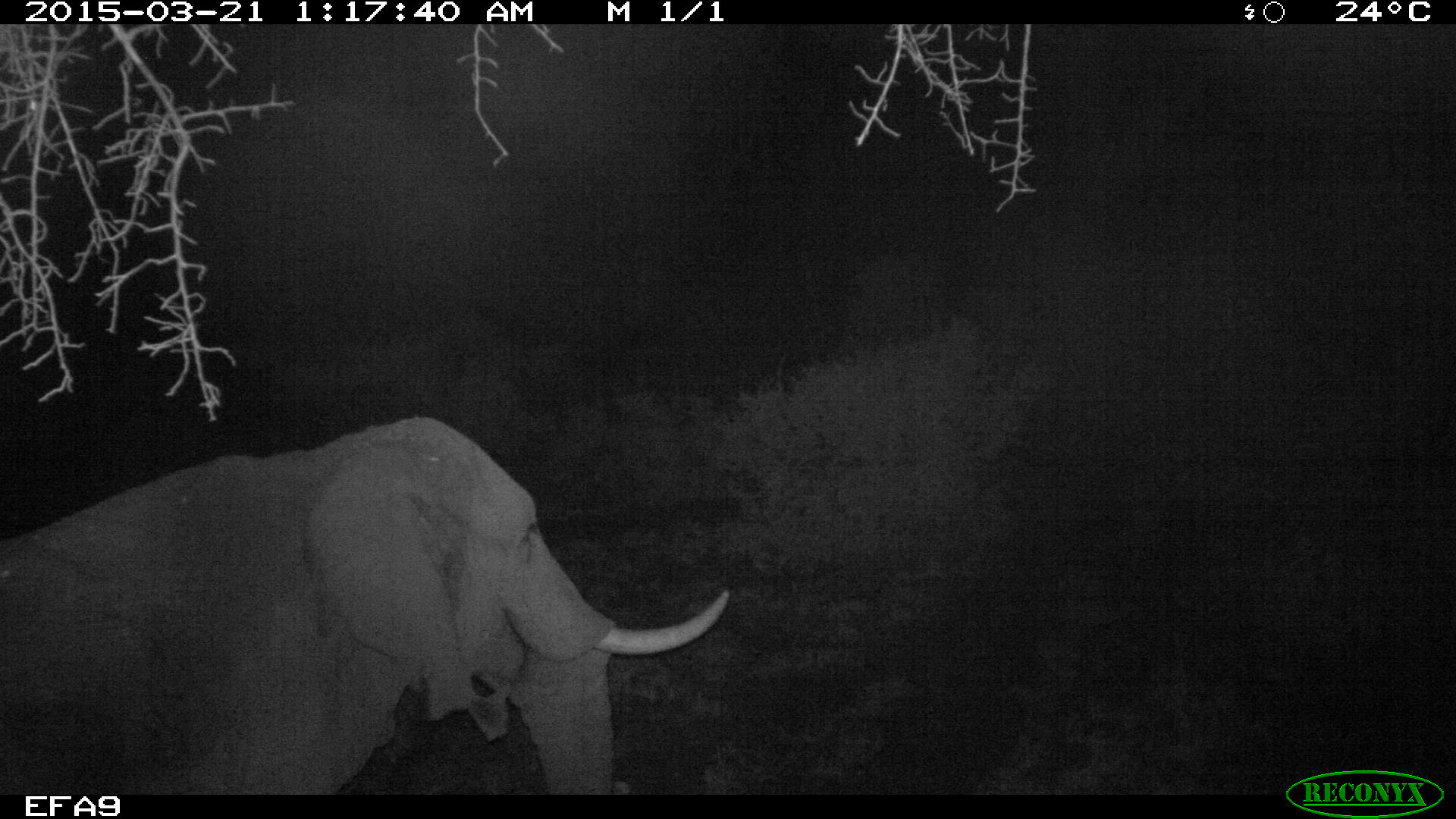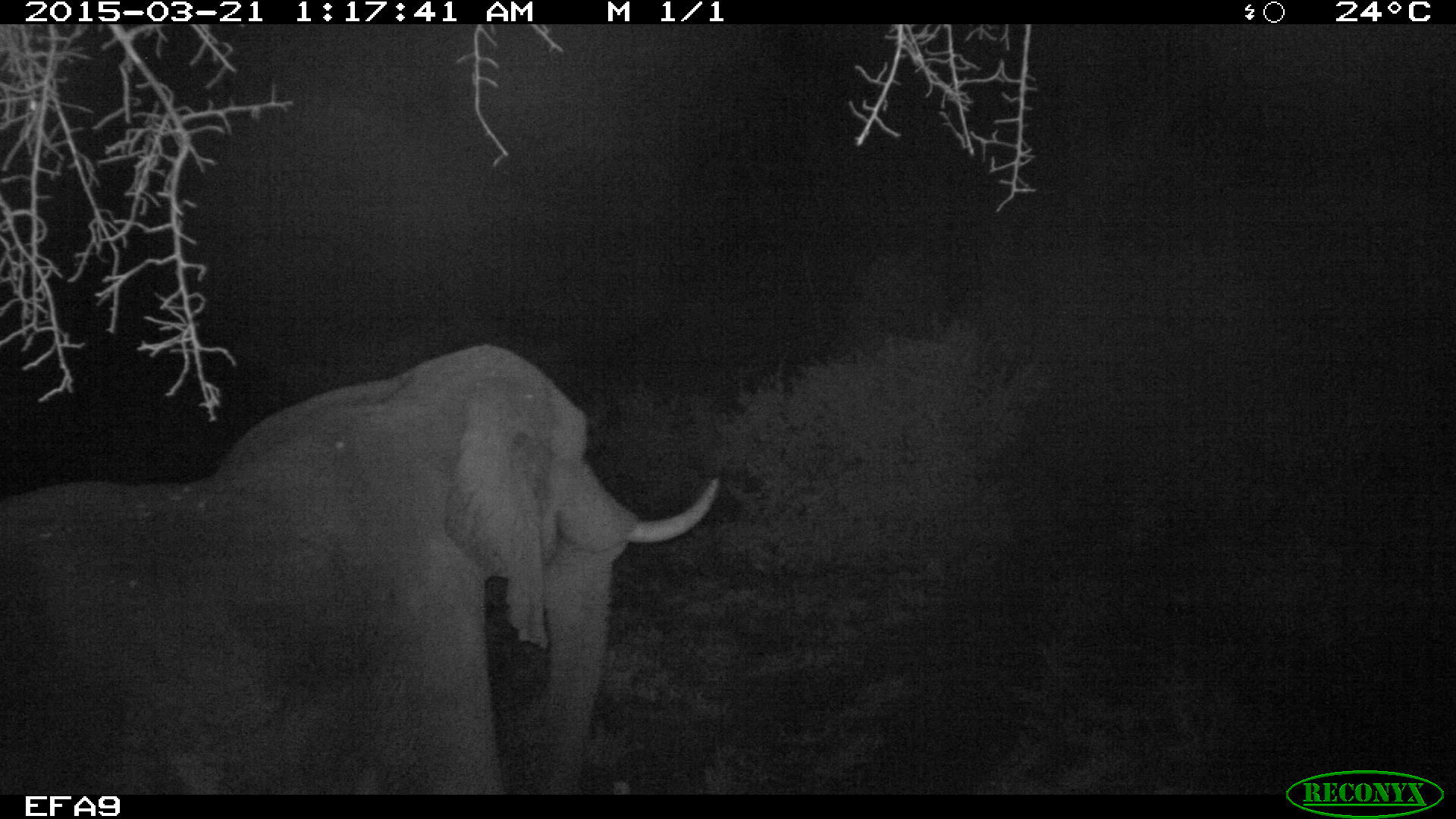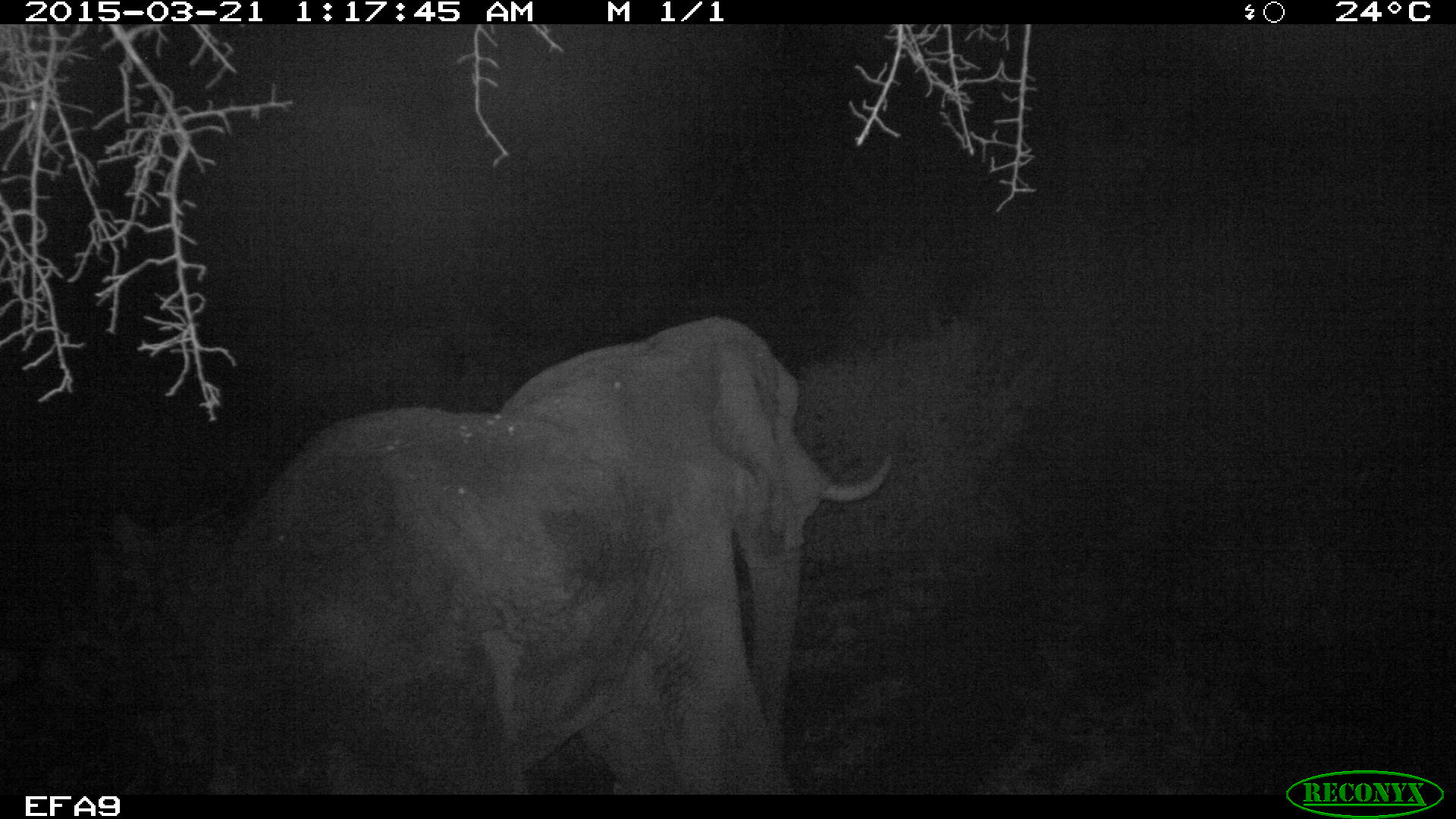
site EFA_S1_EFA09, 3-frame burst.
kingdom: Animalia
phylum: Chordata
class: Mammalia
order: Proboscidea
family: Elephantidae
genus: Loxodonta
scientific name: Loxodonta africana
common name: african bush elephant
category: elephant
Elephant (african bush elephant) (Loxodonta africana), count 1. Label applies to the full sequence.